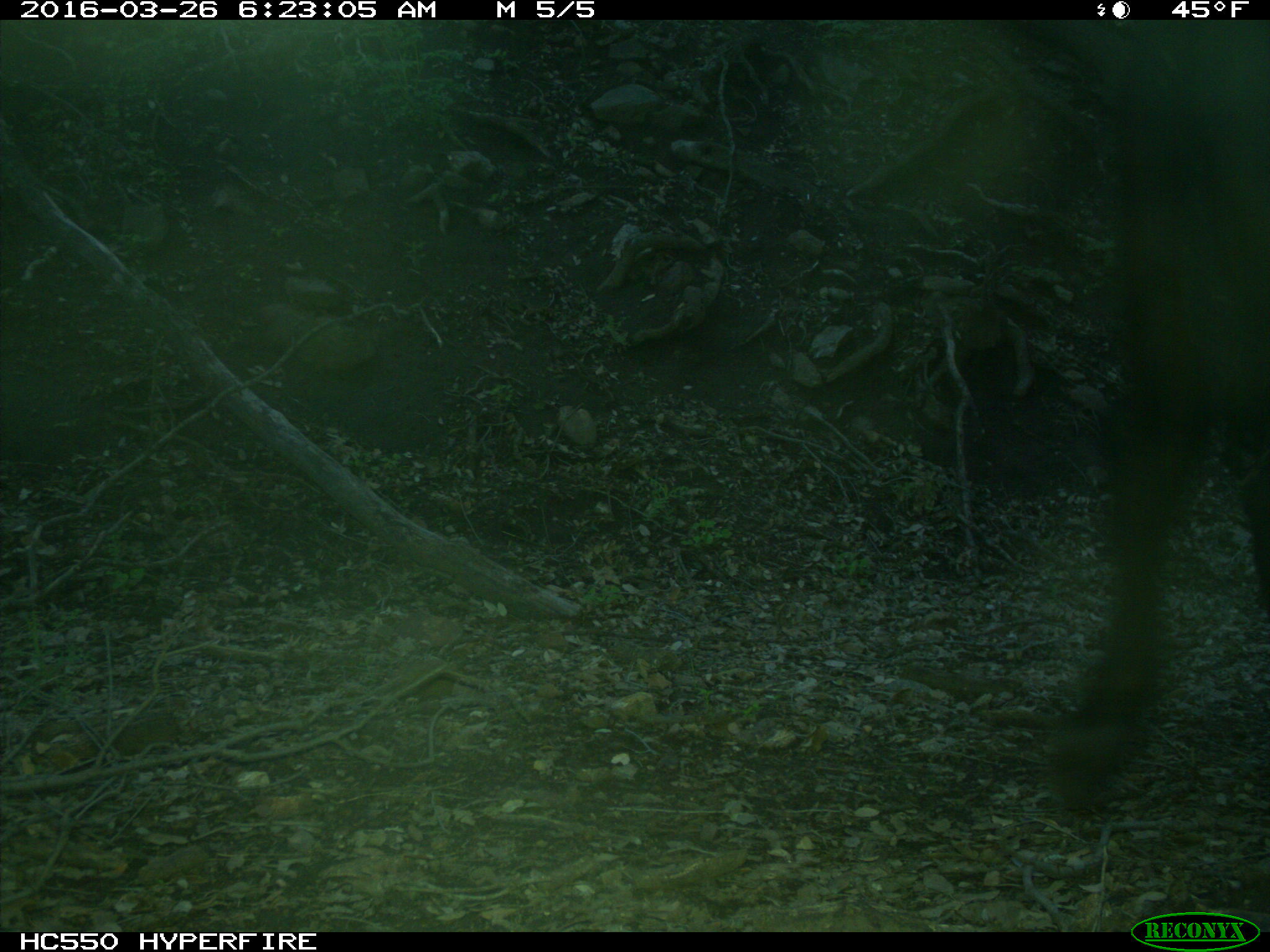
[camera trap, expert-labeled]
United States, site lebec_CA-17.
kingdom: Animalia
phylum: Chordata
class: Mammalia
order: Artiodactyla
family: Bovidae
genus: Bos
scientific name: Bos taurus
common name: domestic cow